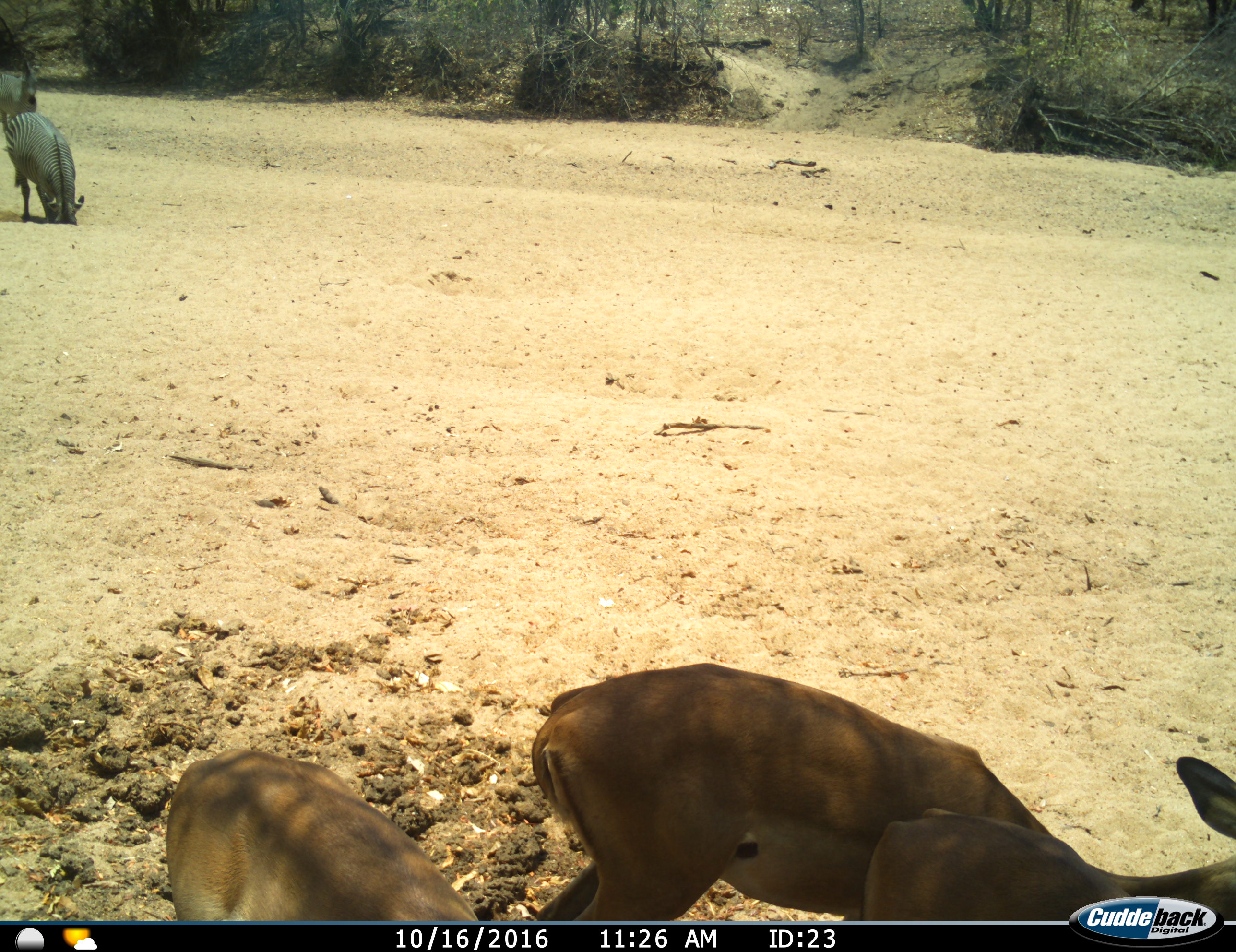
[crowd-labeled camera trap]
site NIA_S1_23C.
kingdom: Animalia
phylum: Chordata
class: Mammalia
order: Artiodactyla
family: Bovidae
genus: Aepyceros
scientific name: Aepyceros melampus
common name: impala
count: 3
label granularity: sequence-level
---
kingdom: Animalia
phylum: Chordata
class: Mammalia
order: Perissodactyla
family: Equidae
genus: Equus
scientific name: Equus quagga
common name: plains zebra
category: zebraplains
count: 2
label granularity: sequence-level